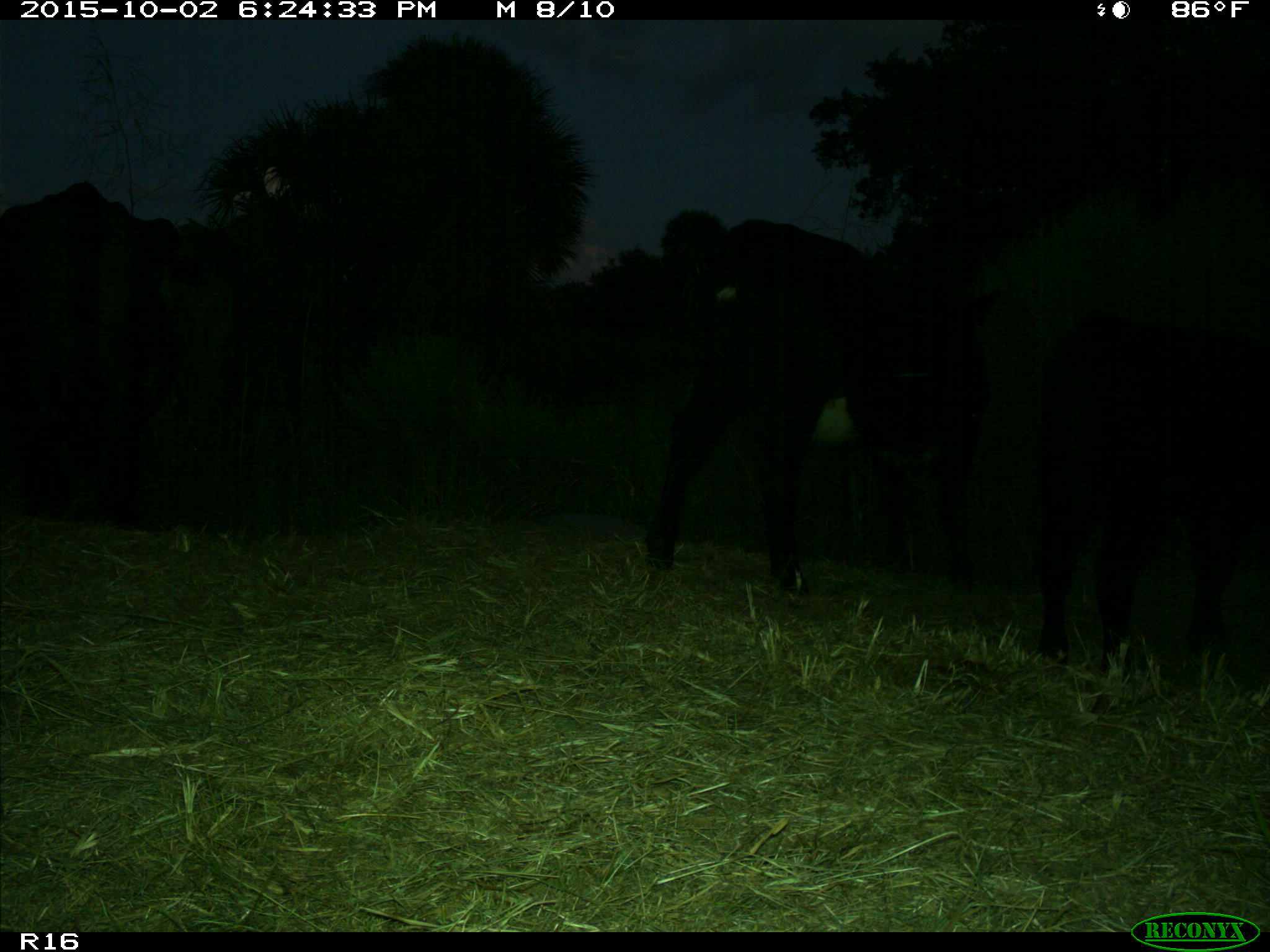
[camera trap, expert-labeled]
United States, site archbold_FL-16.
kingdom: Animalia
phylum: Chordata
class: Mammalia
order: Artiodactyla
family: Bovidae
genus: Bos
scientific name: Bos taurus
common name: domestic cow